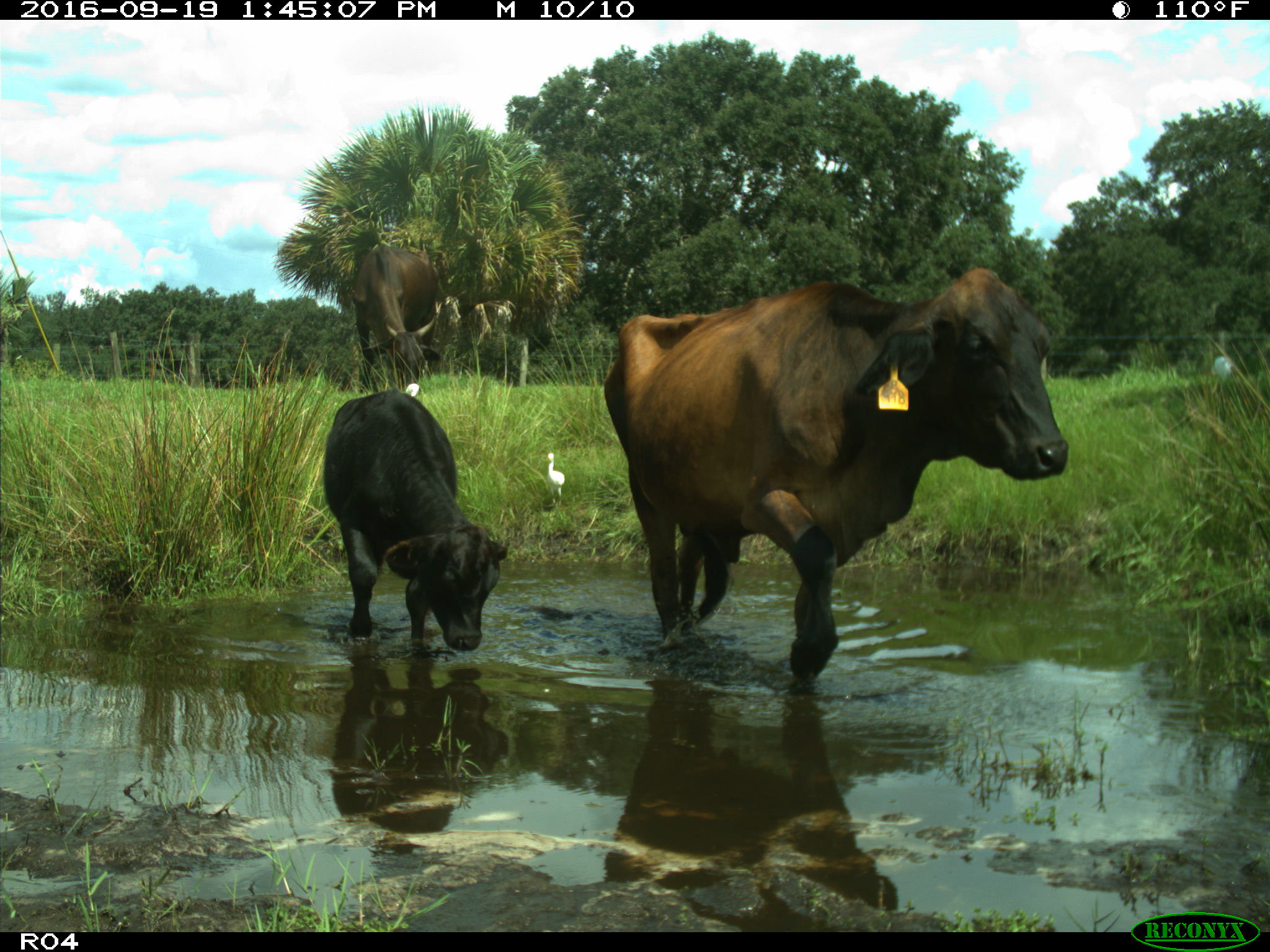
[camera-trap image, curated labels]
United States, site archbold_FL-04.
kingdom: Animalia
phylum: Chordata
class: Mammalia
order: Artiodactyla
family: Bovidae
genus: Bos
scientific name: Bos taurus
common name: domestic cow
Bos taurus (domestic cow).